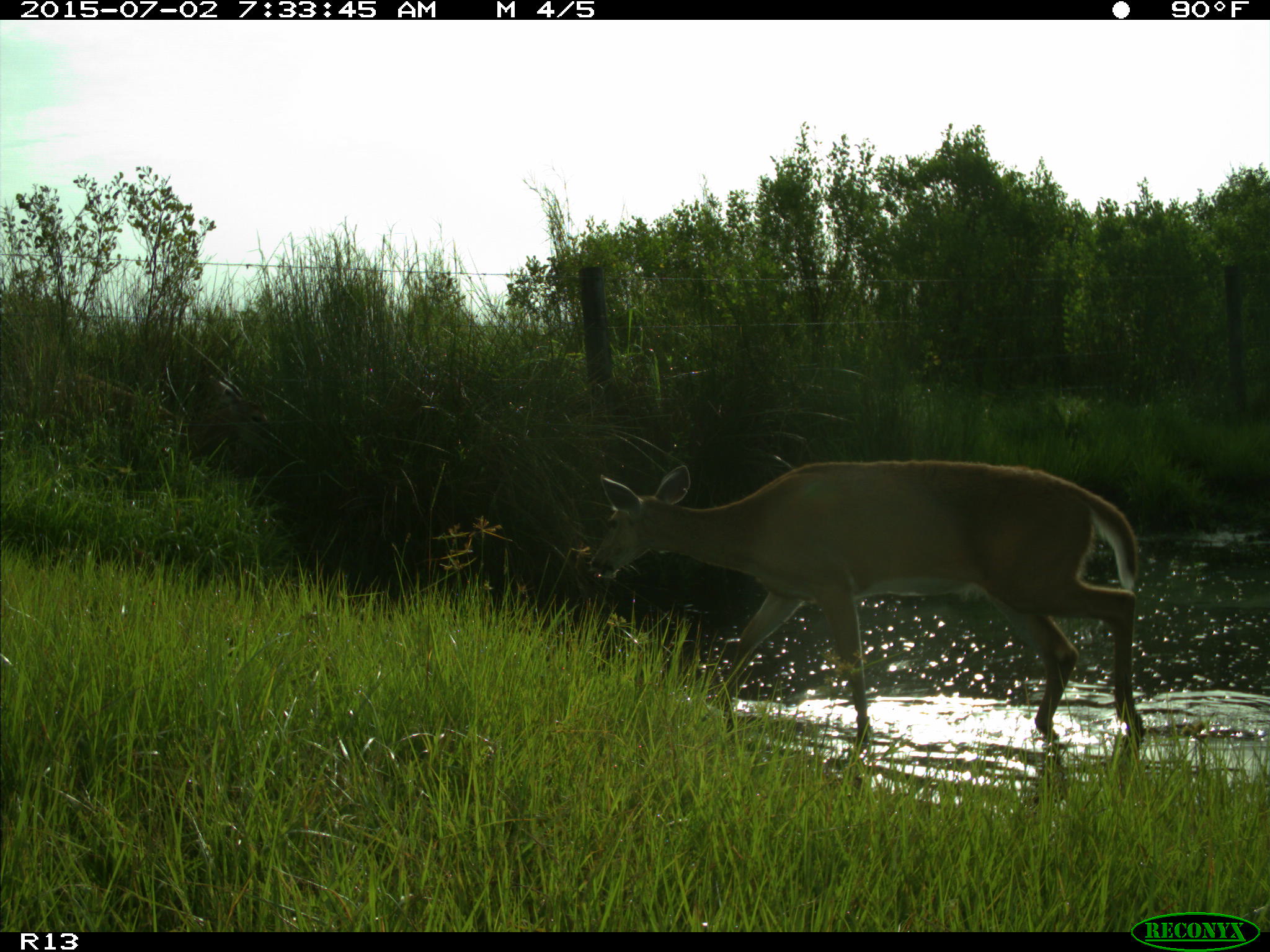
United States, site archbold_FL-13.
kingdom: Animalia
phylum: Chordata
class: Mammalia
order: Artiodactyla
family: Cervidae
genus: Odocoileus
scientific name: Odocoileus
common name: deer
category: unidentified deer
Unidentified deer (deer) (Odocoileus).